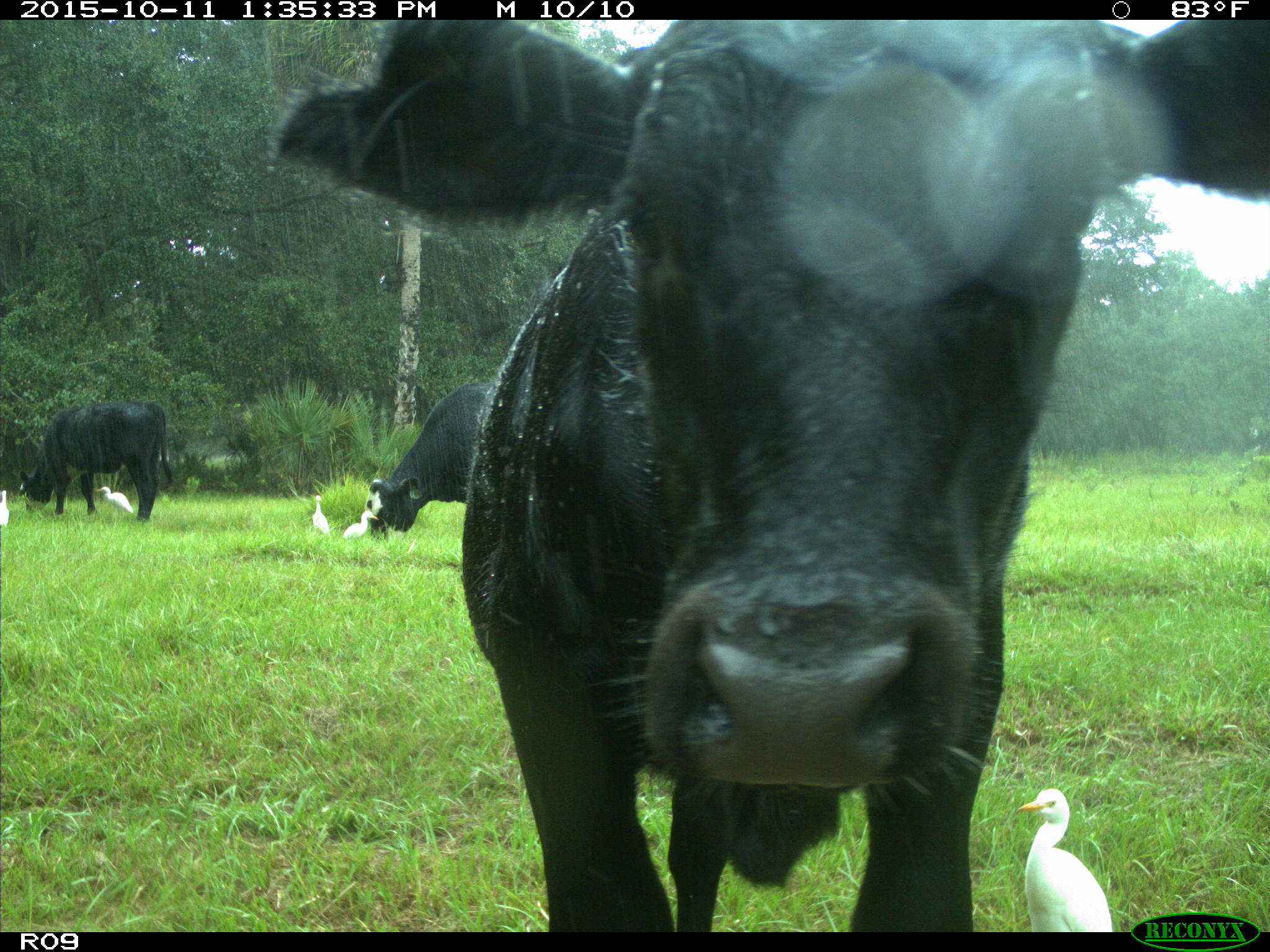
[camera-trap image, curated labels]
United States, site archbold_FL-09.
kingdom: Animalia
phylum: Chordata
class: Mammalia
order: Artiodactyla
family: Bovidae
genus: Bos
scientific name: Bos taurus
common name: domestic cow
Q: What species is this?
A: Bos taurus (domestic cow).